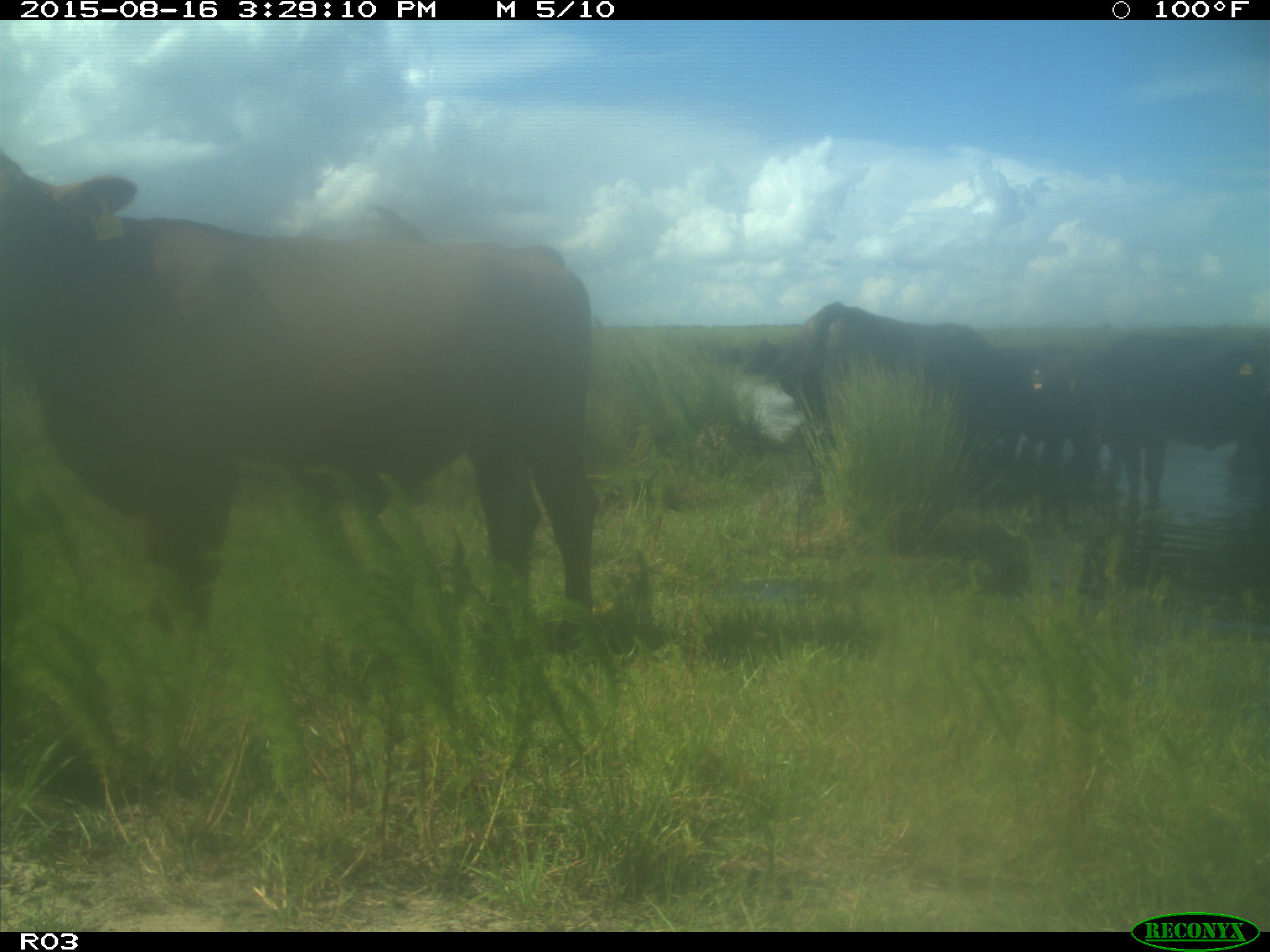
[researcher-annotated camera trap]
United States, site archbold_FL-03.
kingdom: Animalia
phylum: Chordata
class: Mammalia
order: Artiodactyla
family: Bovidae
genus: Bos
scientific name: Bos taurus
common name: domestic cow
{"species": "Bos taurus (domestic cow)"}